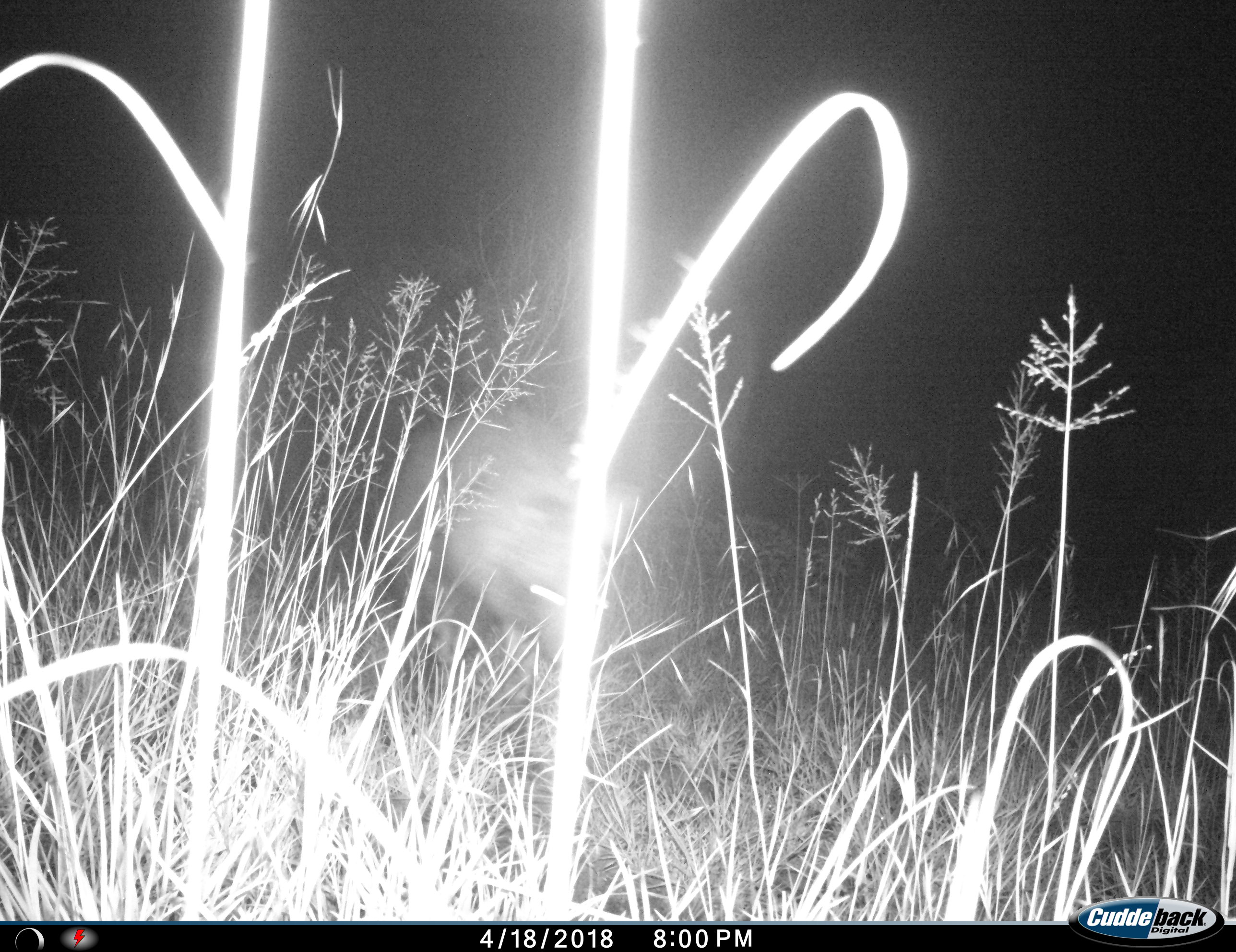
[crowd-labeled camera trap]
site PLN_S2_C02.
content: unidentified animal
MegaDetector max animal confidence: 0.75